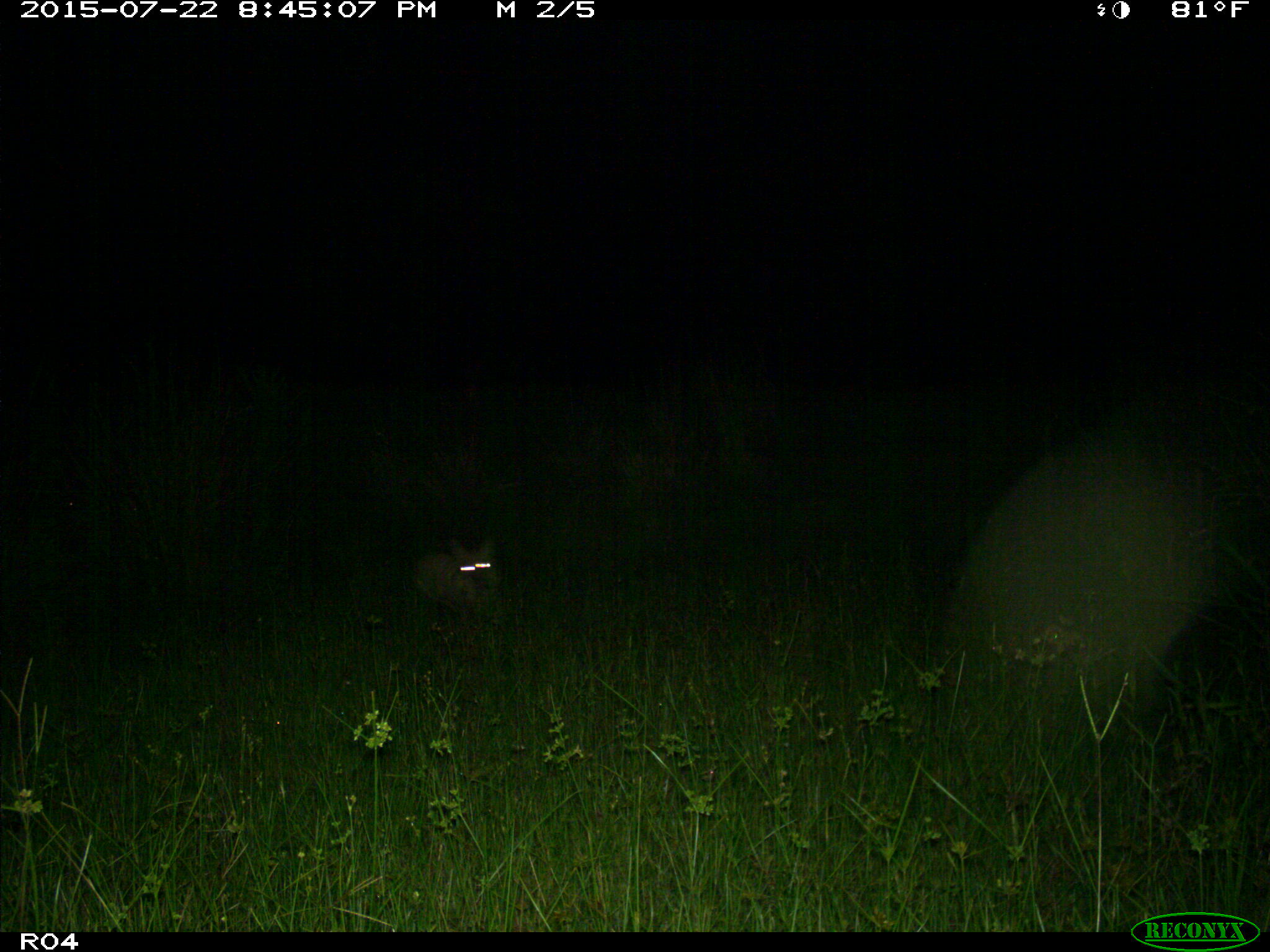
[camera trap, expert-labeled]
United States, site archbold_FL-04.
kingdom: Animalia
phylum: Chordata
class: Mammalia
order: Carnivora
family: Canidae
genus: Canis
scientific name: Canis latrans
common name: coyote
Canis latrans (coyote).